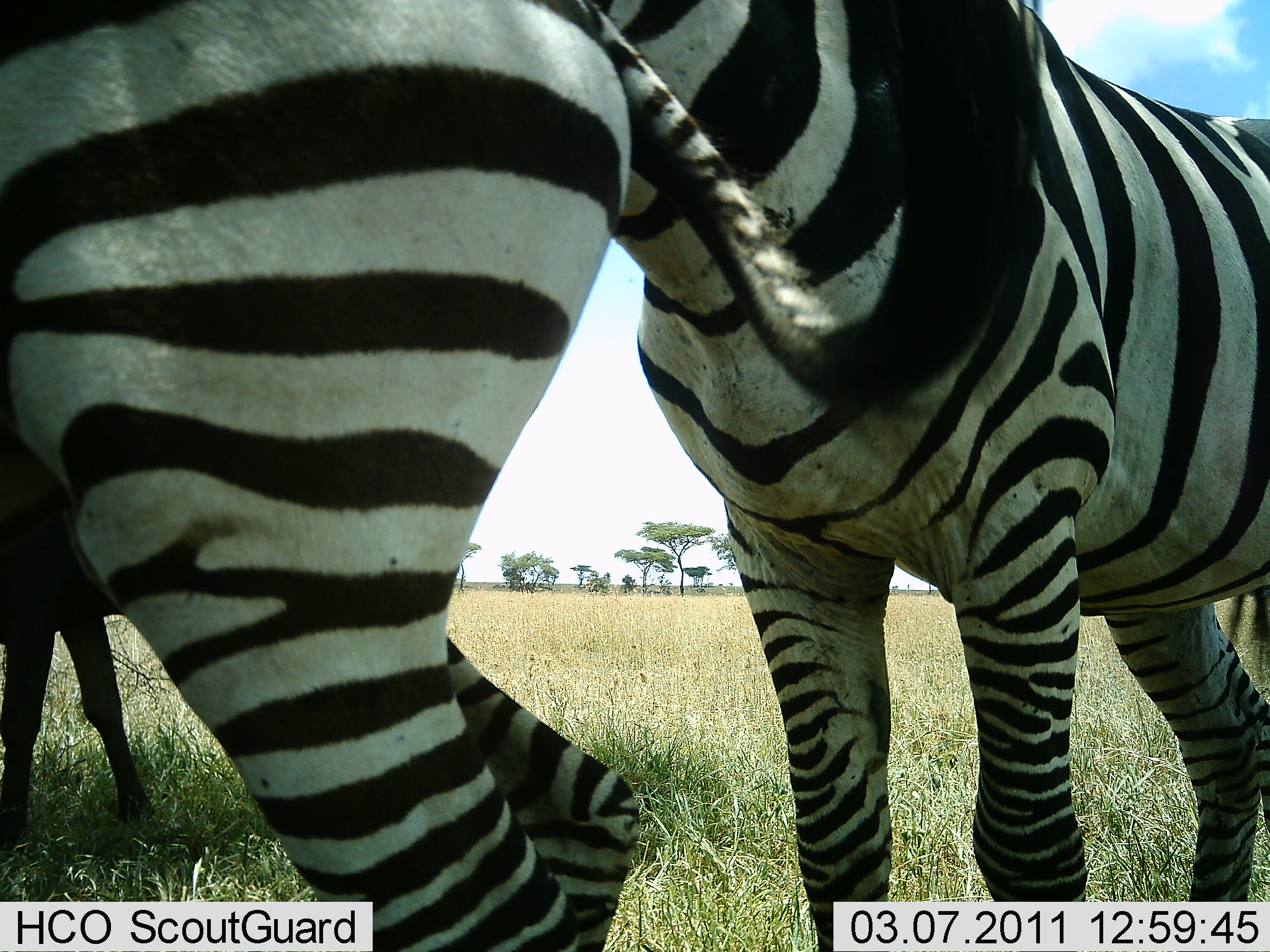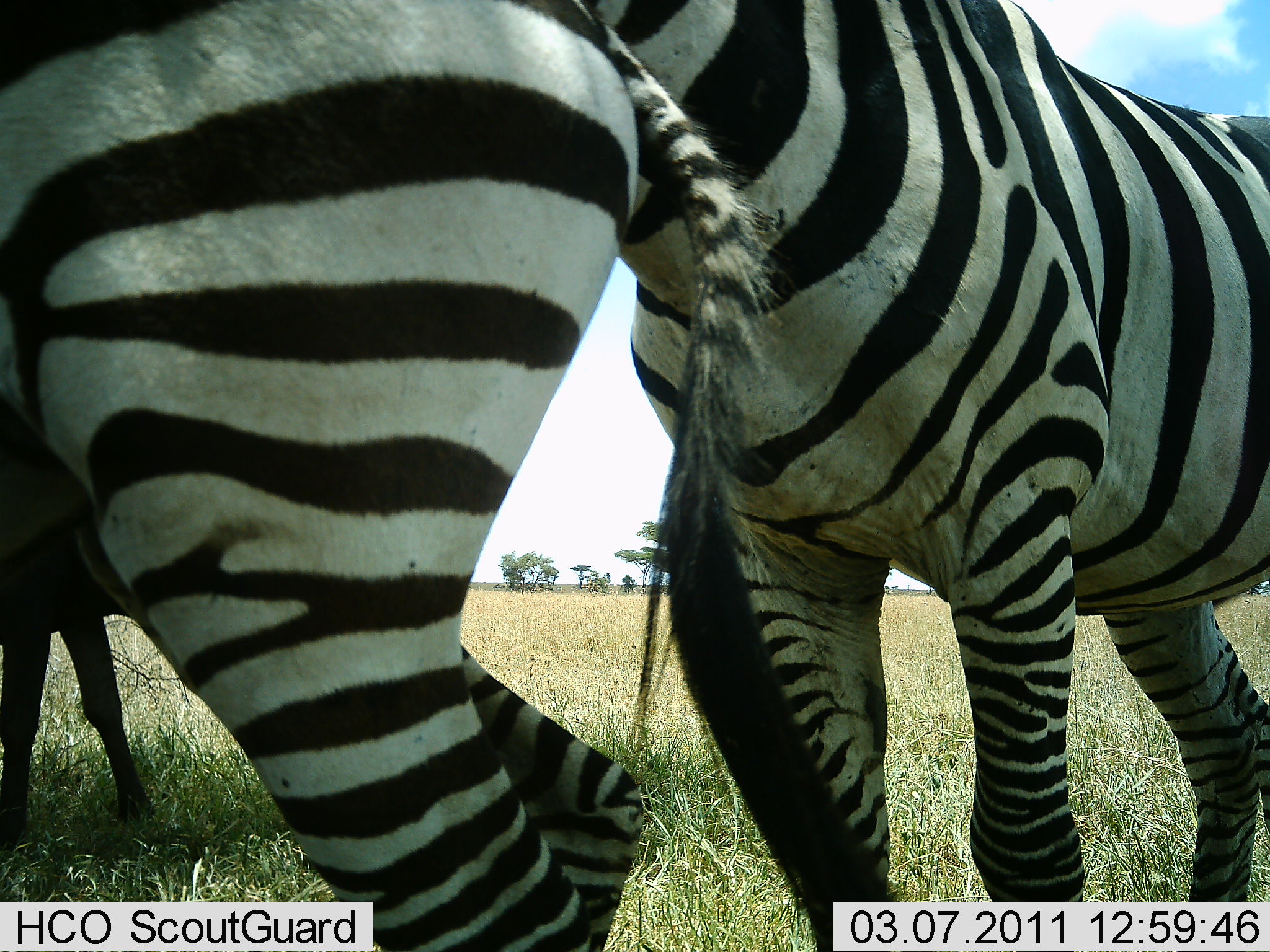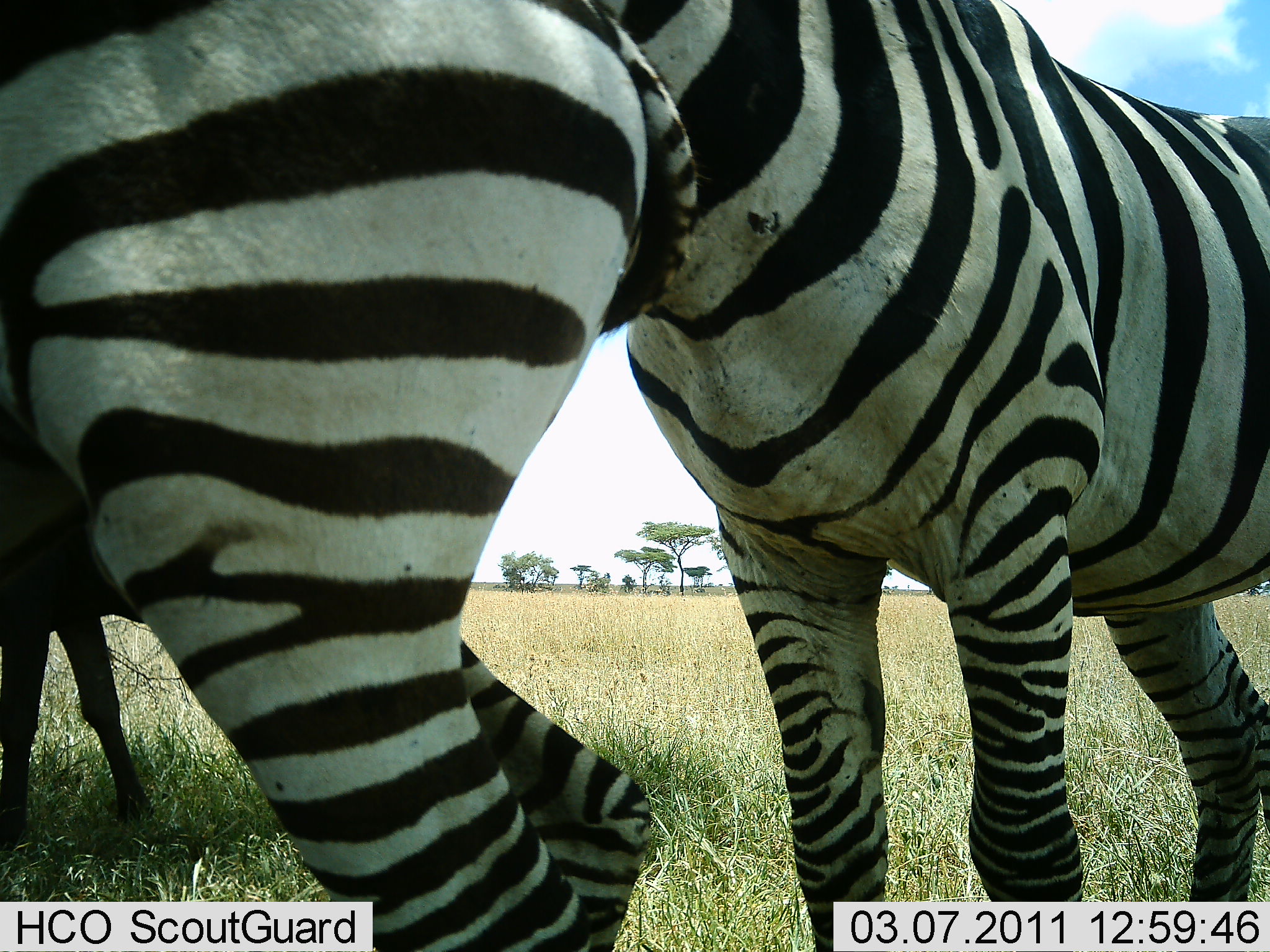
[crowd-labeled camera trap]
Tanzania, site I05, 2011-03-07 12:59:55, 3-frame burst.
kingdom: Animalia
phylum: Chordata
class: Mammalia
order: Perissodactyla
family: Equidae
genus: Equus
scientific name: Equus quagga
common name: plains zebra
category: zebra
Zebra (plains zebra) (Equus quagga), count 2. Behavior (volunteer vote fractions): standing 92%, resting 0%, moving 0%, interacting 33%. Young present (vote fraction): 8%. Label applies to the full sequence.